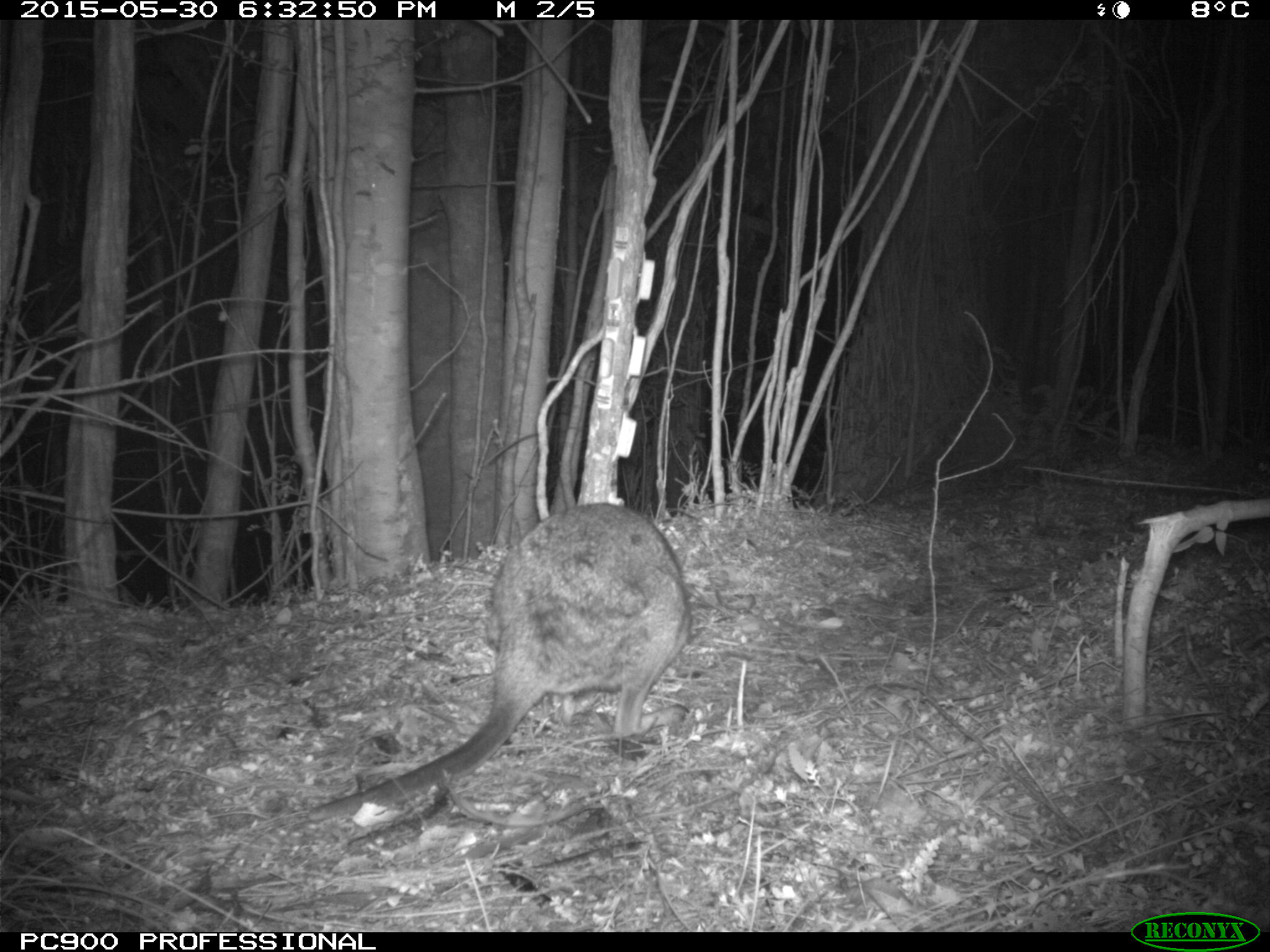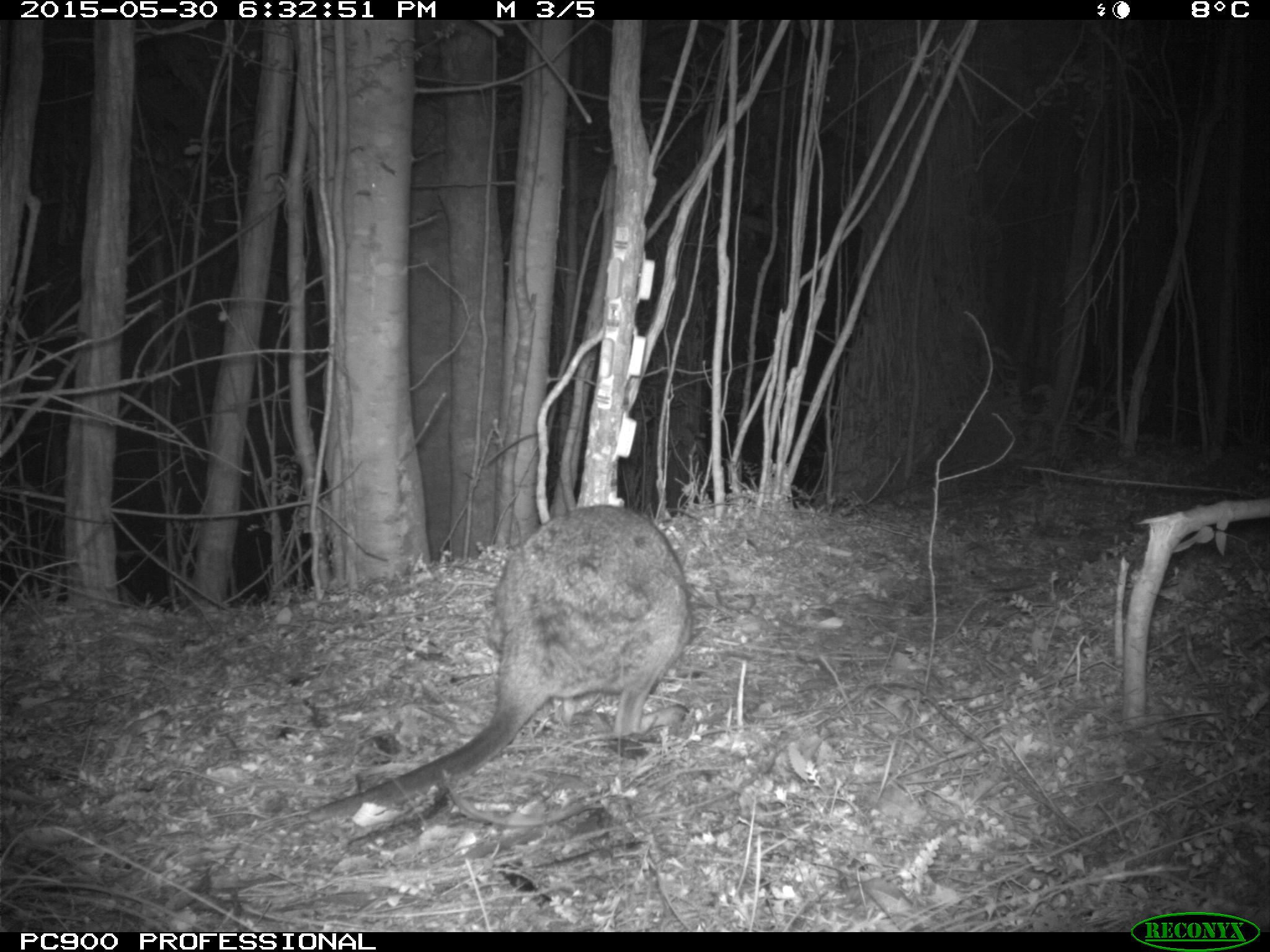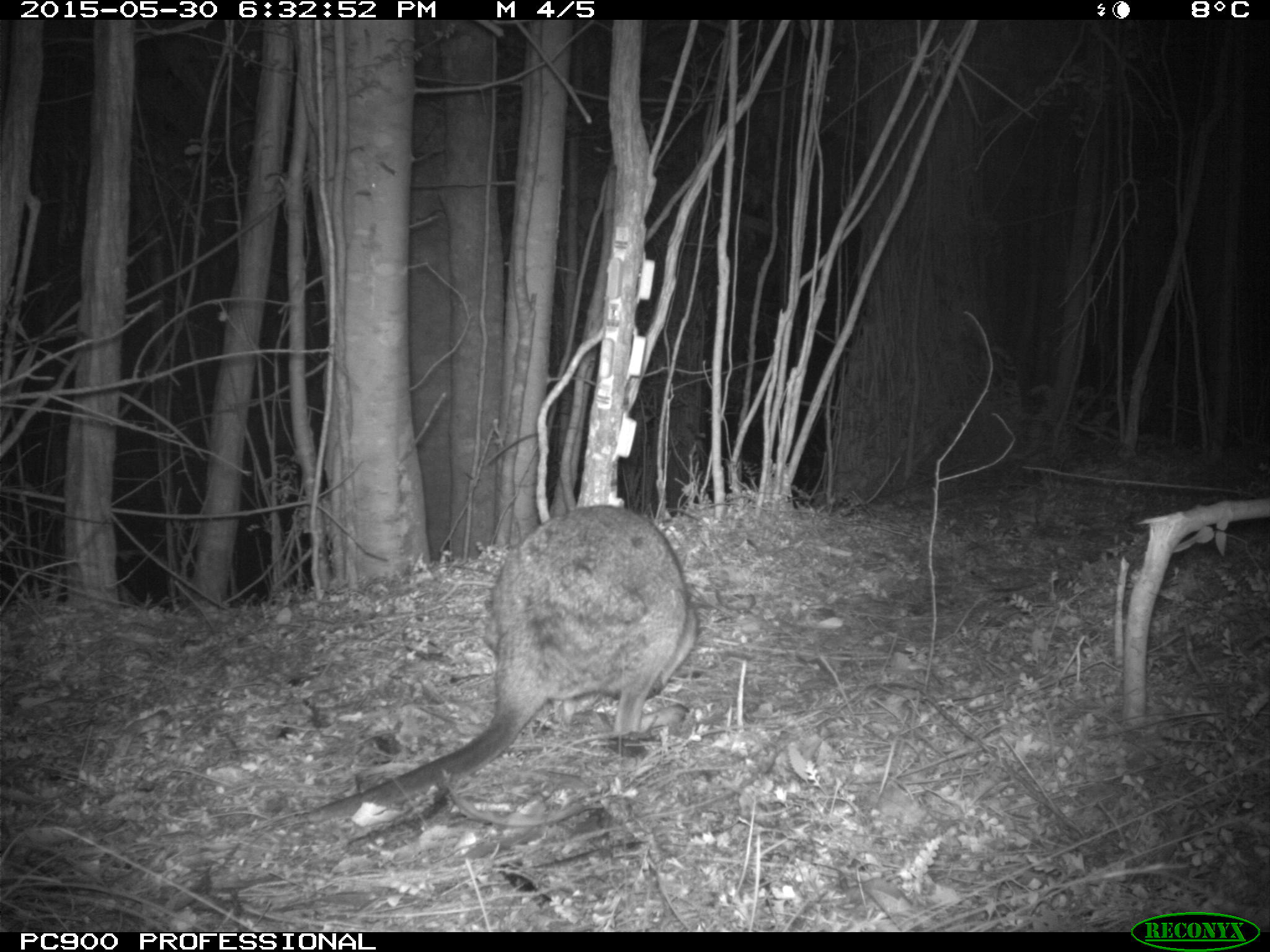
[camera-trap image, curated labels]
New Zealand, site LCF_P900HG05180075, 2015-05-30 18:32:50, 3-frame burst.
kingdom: Animalia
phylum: Chordata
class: Mammalia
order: Diprotodontia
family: Macropodidae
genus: Notamacropus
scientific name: Notamacropus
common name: wallaby